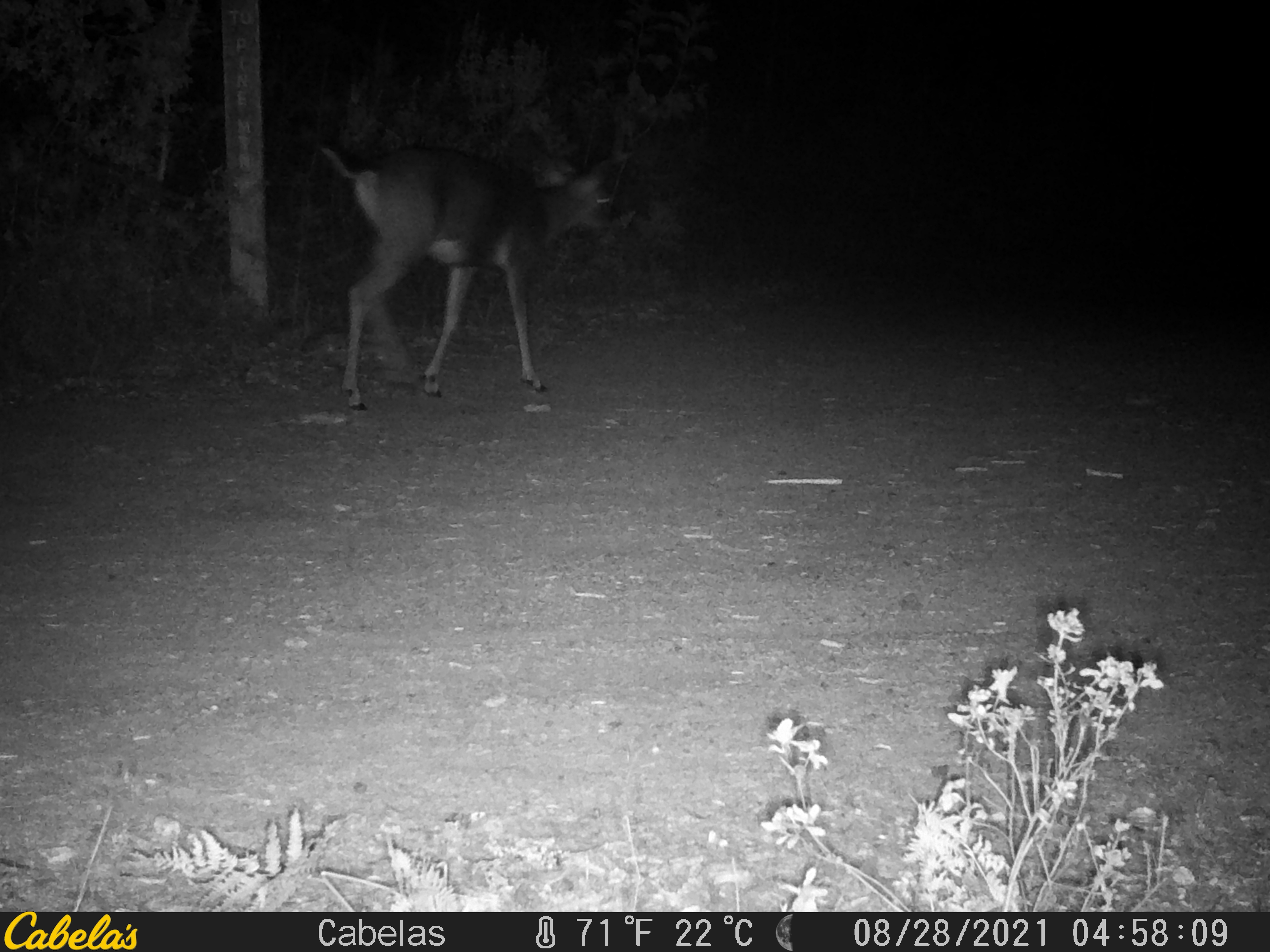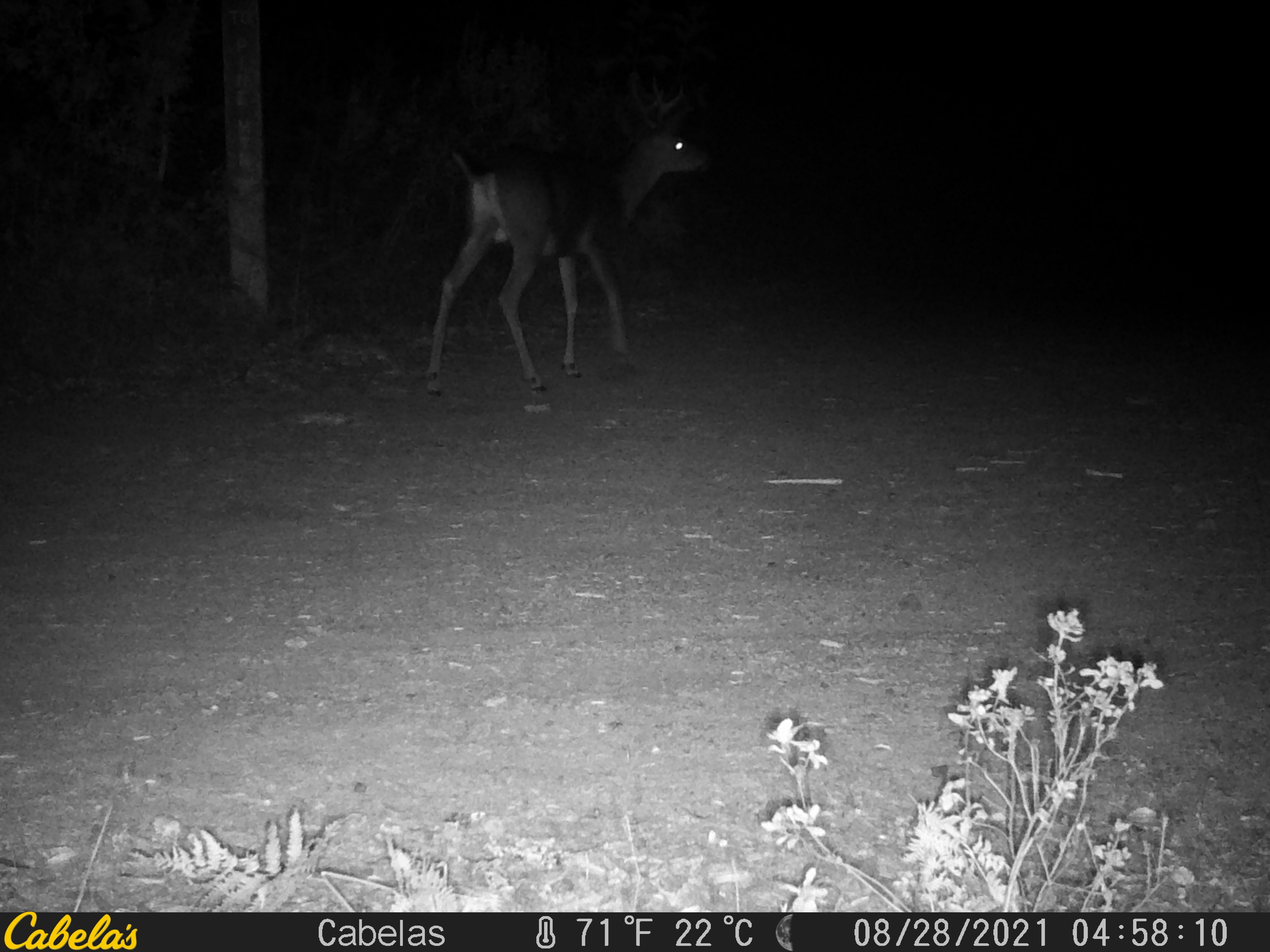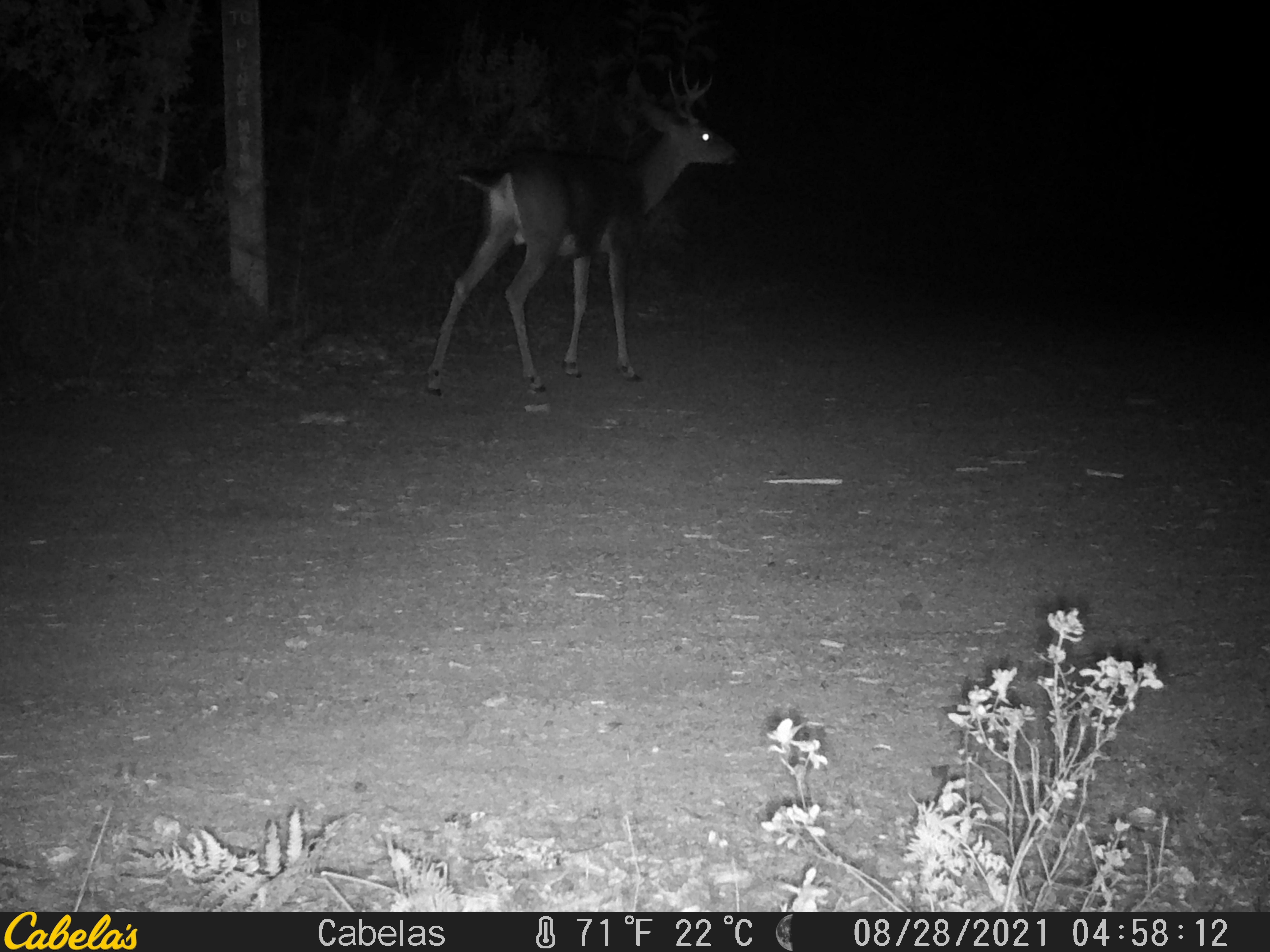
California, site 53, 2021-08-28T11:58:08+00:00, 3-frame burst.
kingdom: Animalia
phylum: Chordata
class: Mammalia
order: Artiodactyla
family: Cervidae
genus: Odocoileus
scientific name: Odocoileus hemionus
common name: mule deer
Mule deer (Odocoileus hemionus).